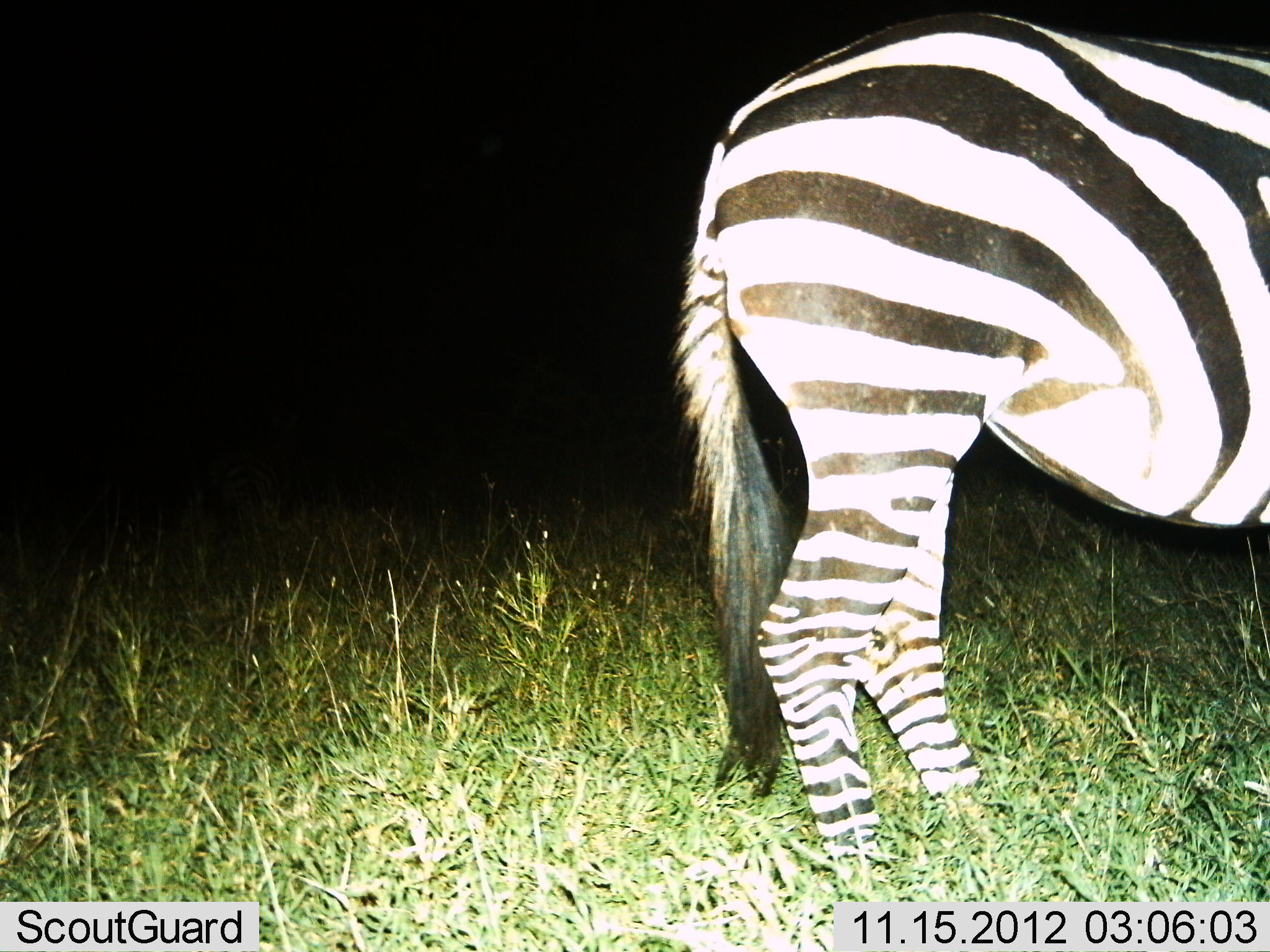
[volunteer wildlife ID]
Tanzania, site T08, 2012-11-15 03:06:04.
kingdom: Animalia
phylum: Chordata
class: Mammalia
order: Perissodactyla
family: Equidae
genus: Equus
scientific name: Equus quagga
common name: plains zebra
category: zebra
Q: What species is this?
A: Zebra (plains zebra) (Equus quagga).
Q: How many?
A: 1.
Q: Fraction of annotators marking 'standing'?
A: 90%.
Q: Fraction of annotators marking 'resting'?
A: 0%.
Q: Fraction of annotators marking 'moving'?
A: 0%.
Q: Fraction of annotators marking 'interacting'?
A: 0%.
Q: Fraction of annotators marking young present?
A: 0%.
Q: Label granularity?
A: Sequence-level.